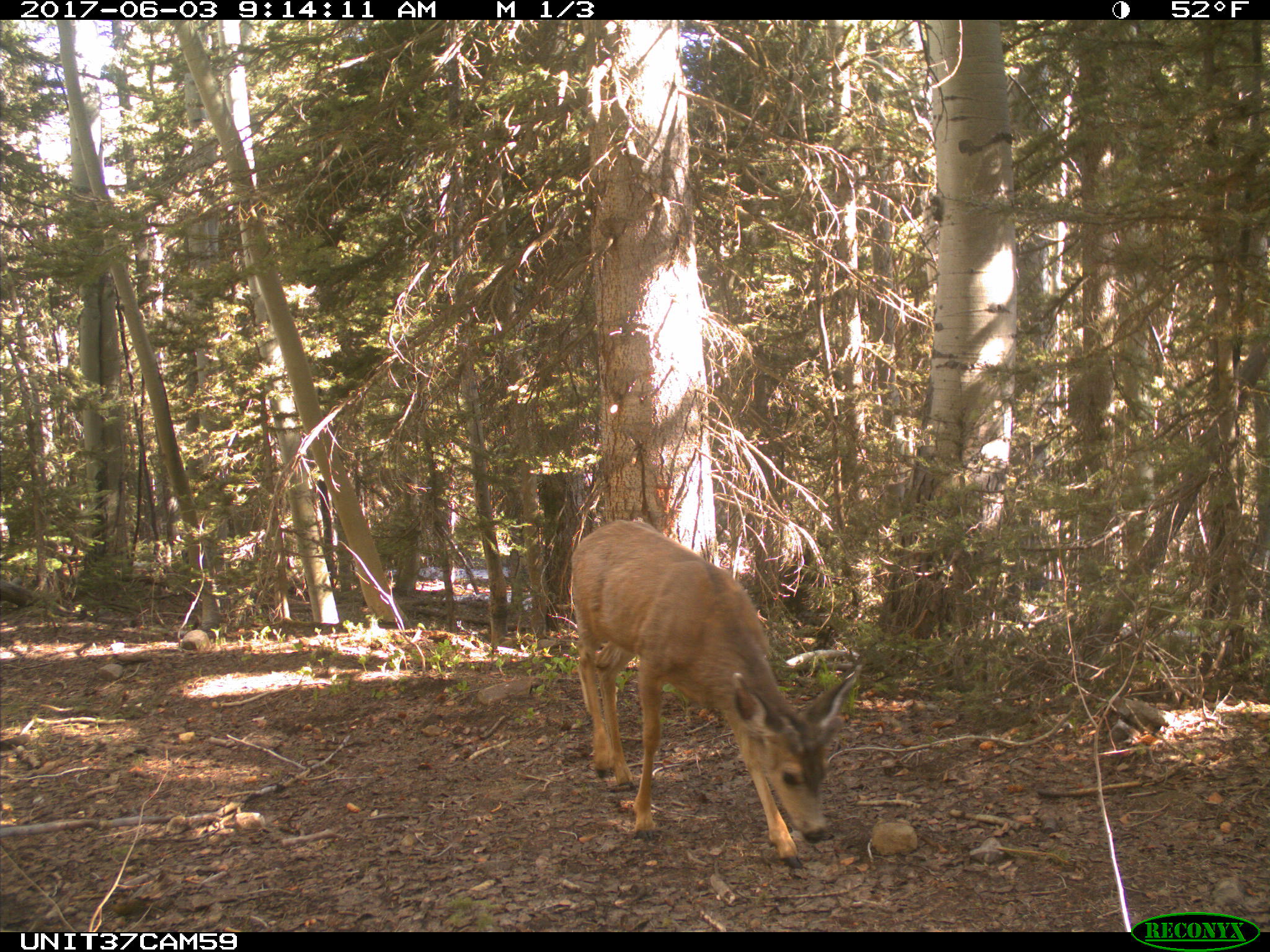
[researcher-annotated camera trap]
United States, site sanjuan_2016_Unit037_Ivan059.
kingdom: Animalia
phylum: Chordata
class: Mammalia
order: Artiodactyla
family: Cervidae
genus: Odocoileus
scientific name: Odocoileus hemionus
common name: mule deer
Odocoileus hemionus (mule deer).